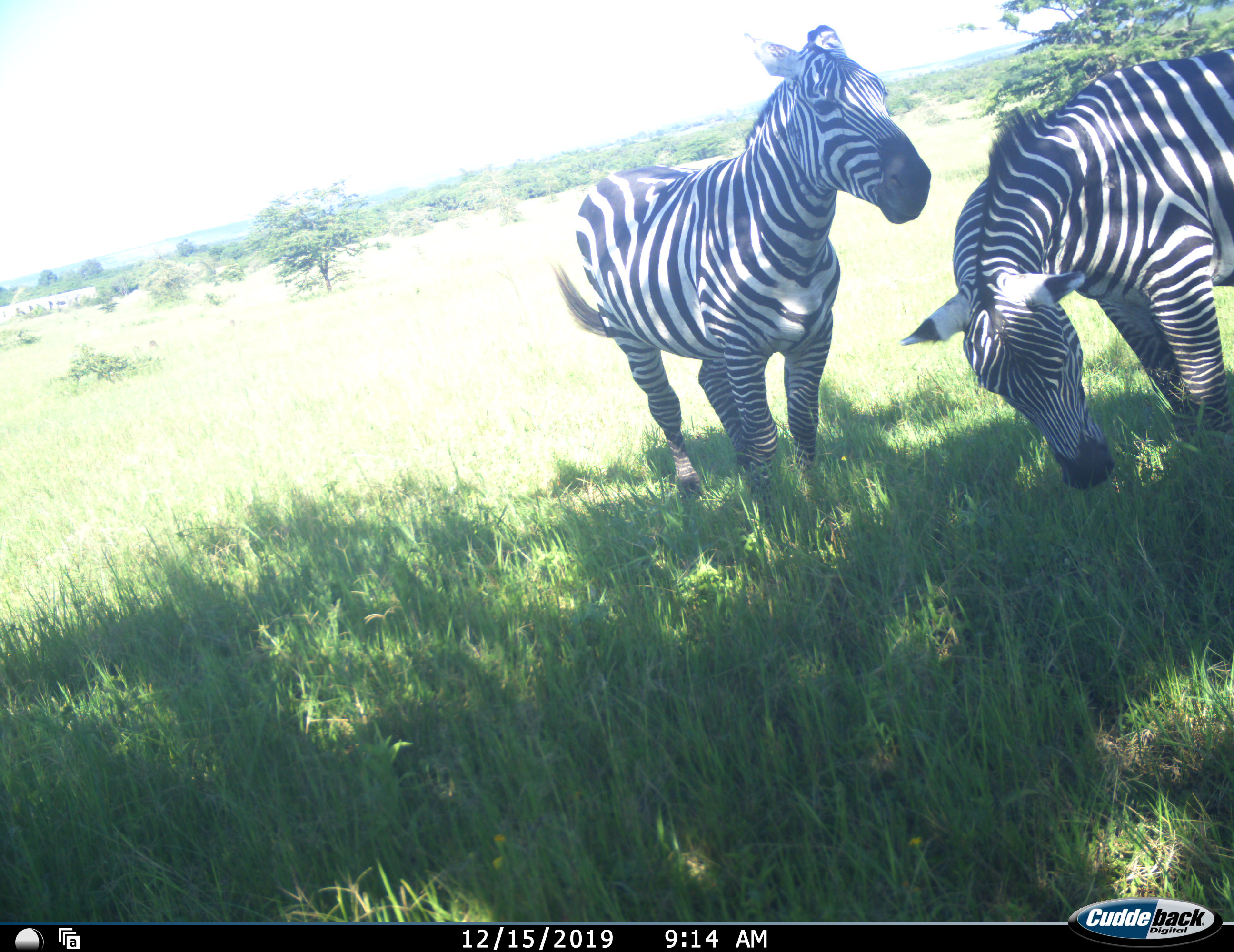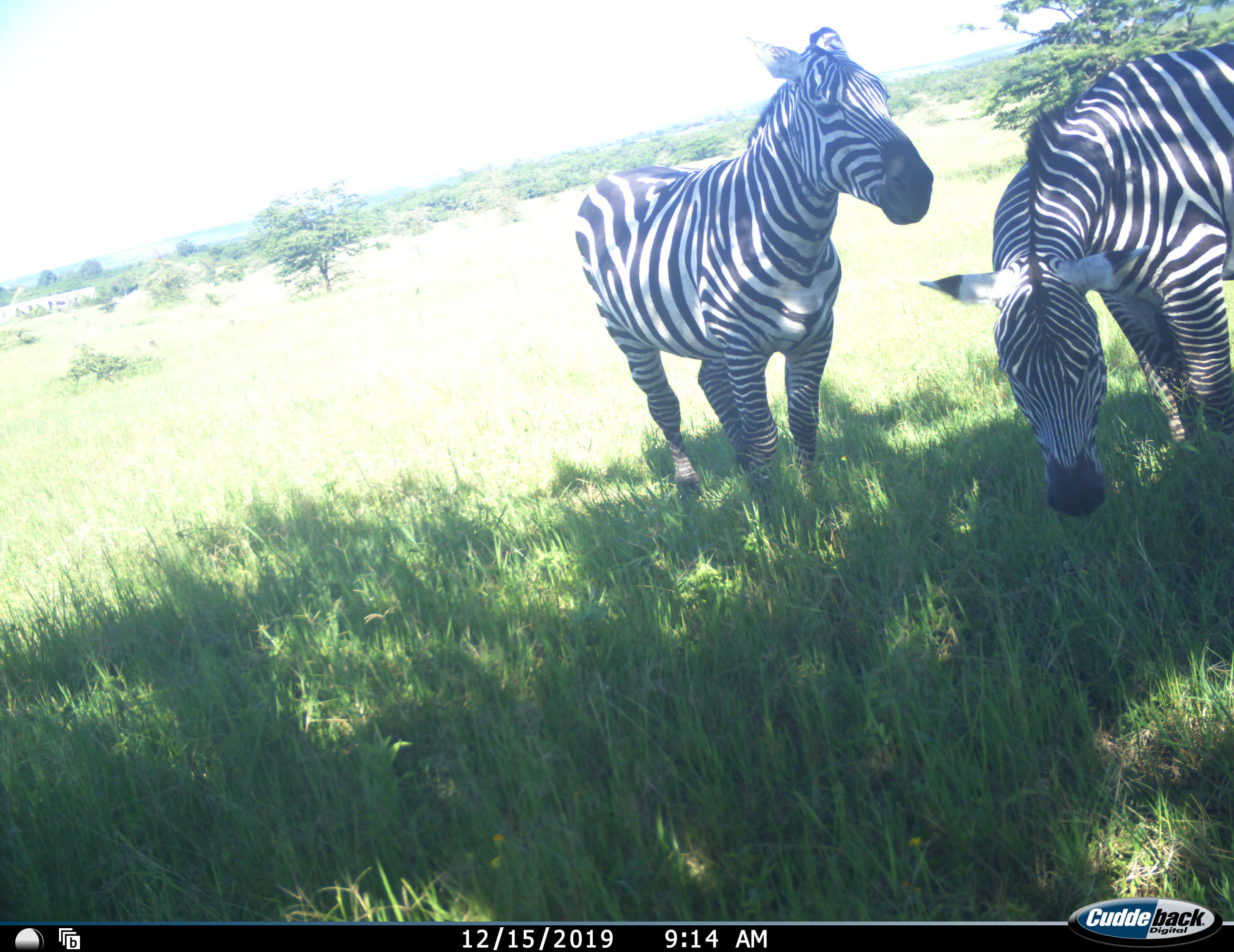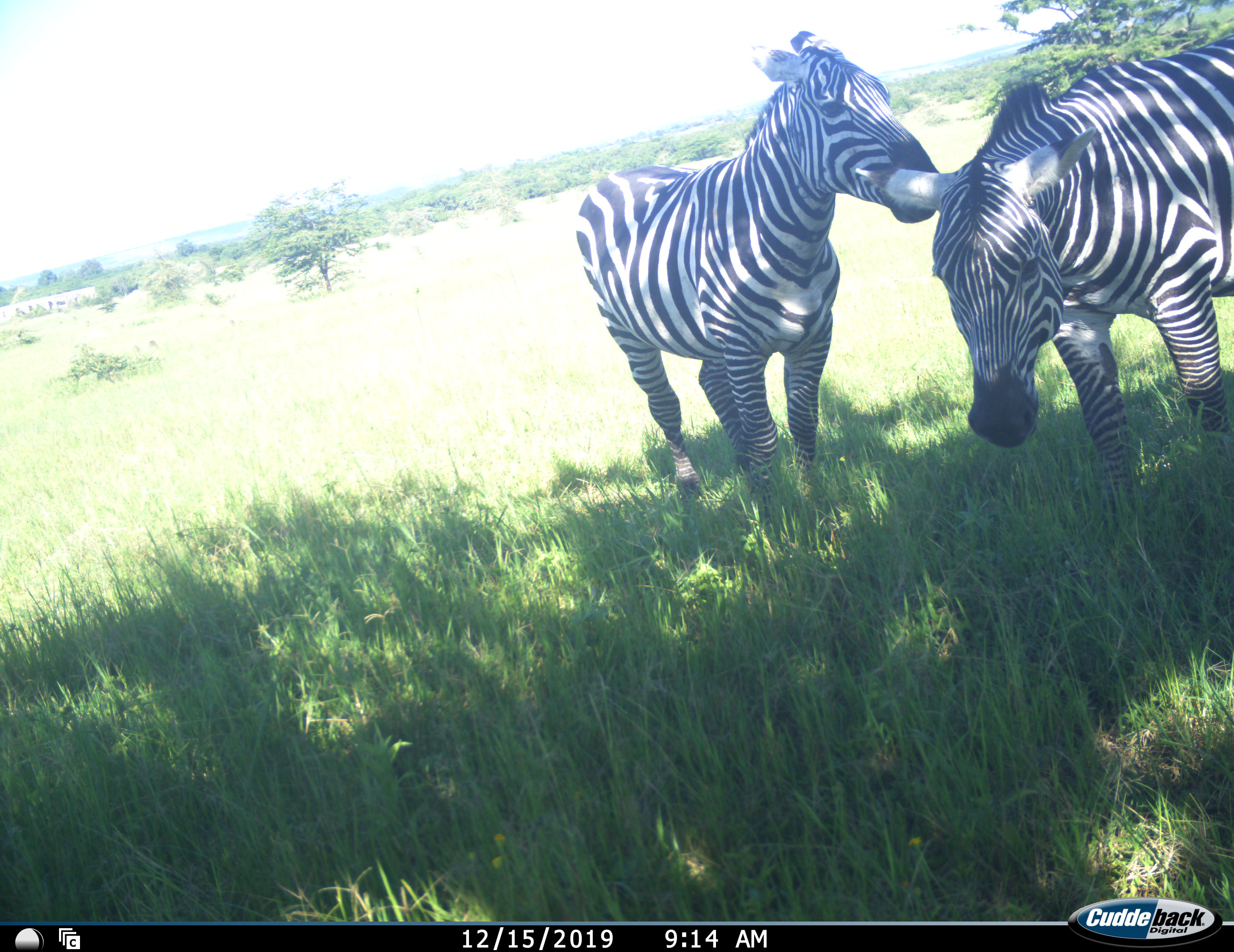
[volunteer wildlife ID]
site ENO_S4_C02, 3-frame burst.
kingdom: Animalia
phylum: Chordata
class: Mammalia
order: Perissodactyla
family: Equidae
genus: Equus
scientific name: Equus quagga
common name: plains zebra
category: zebraplains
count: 2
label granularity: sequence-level